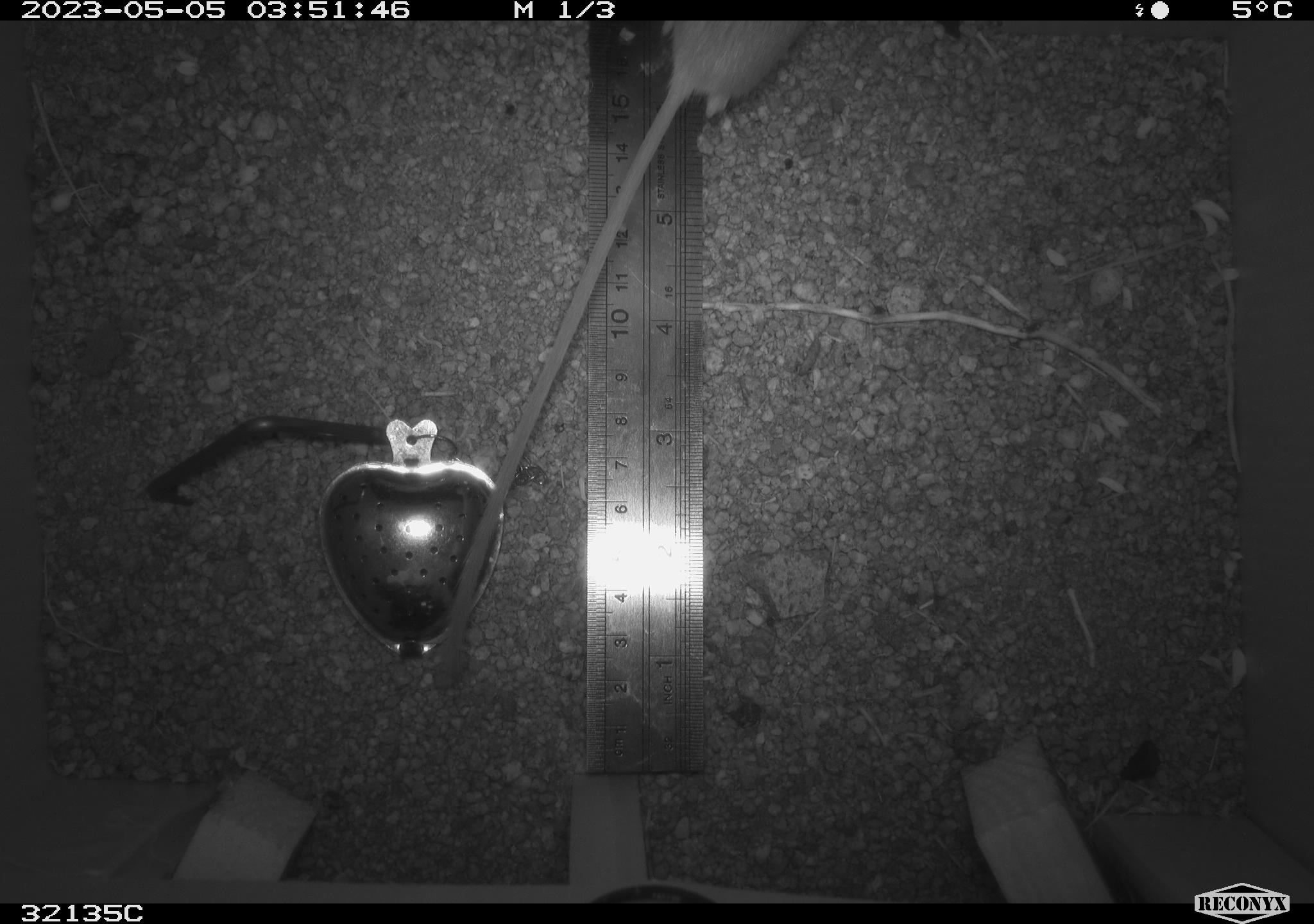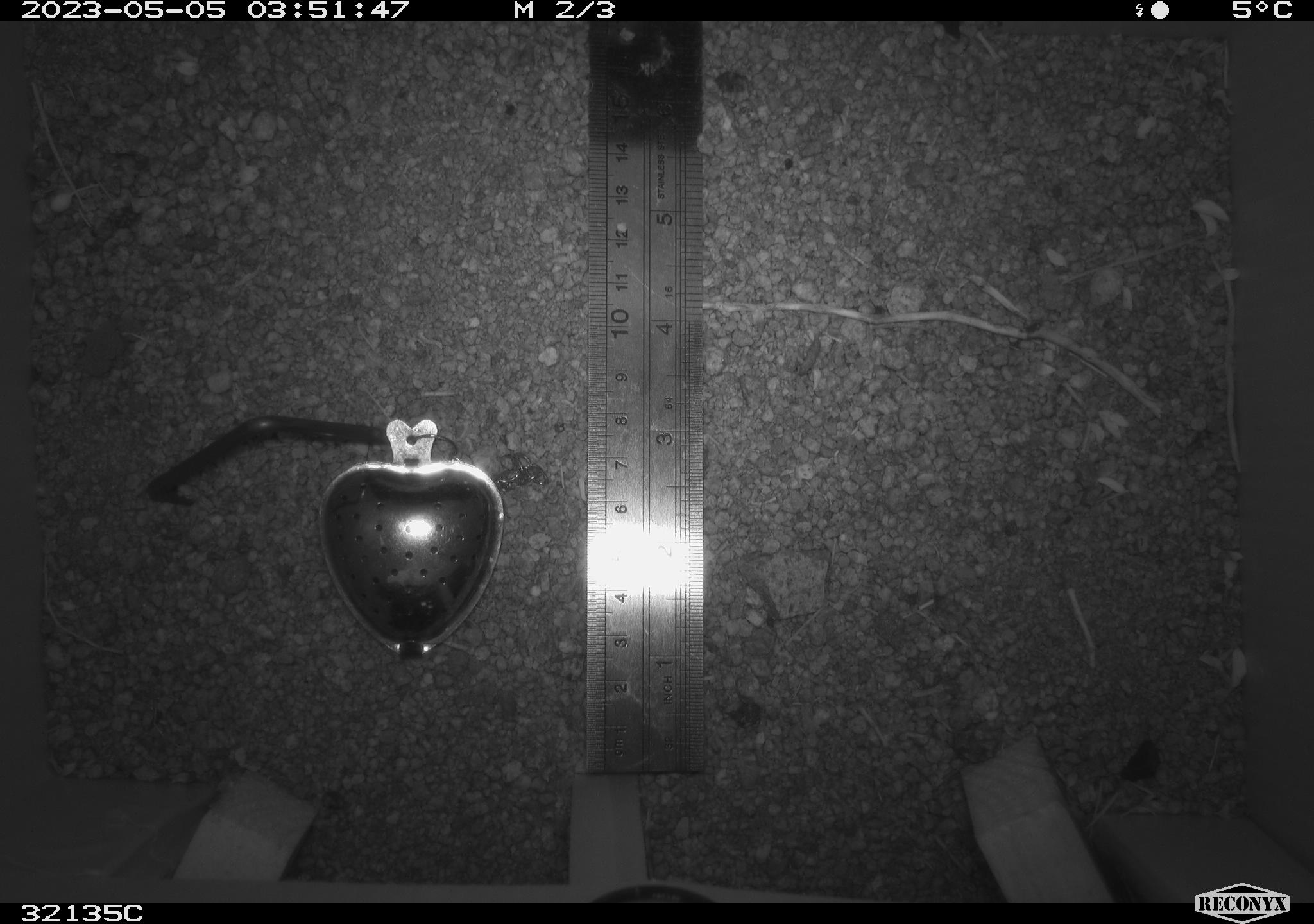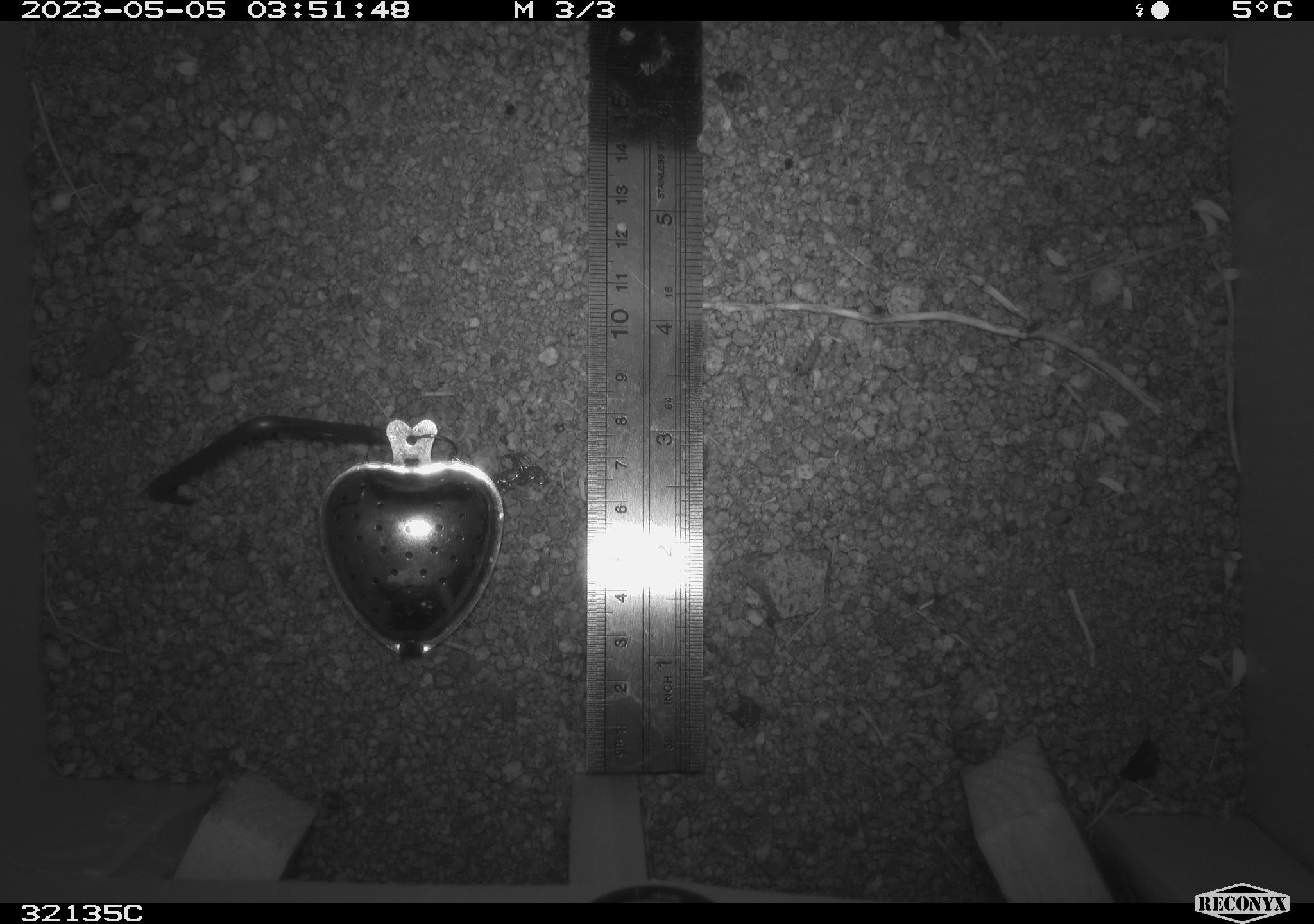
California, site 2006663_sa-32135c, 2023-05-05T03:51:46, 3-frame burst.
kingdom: Animalia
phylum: Chordata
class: Mammalia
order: Rodentia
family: Heteromyidae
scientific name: Heteromyidae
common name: kangaroo rats and pocket mice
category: heteromyidae family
Heteromyidae family (kangaroo rats and pocket mice) (Heteromyidae).